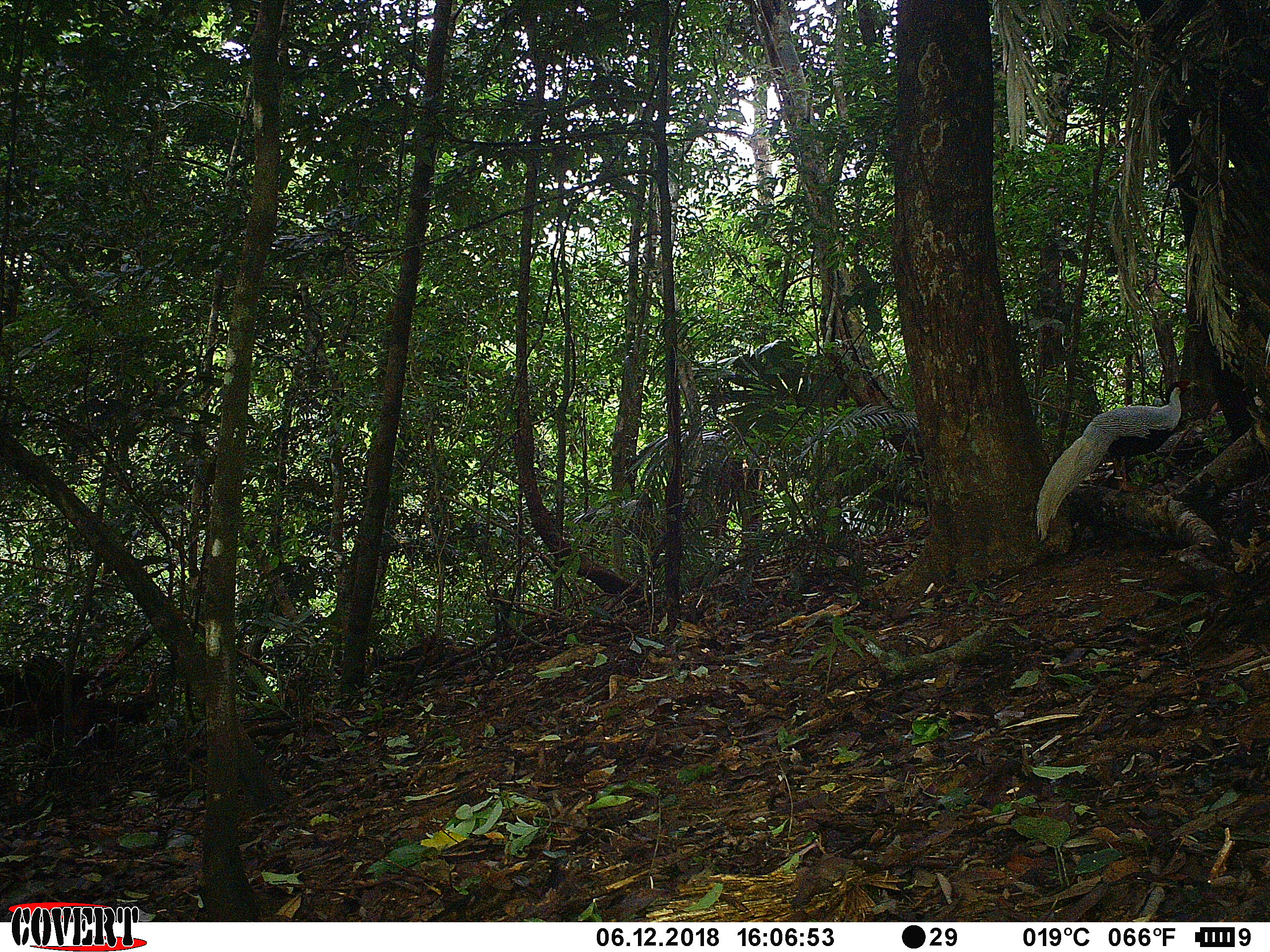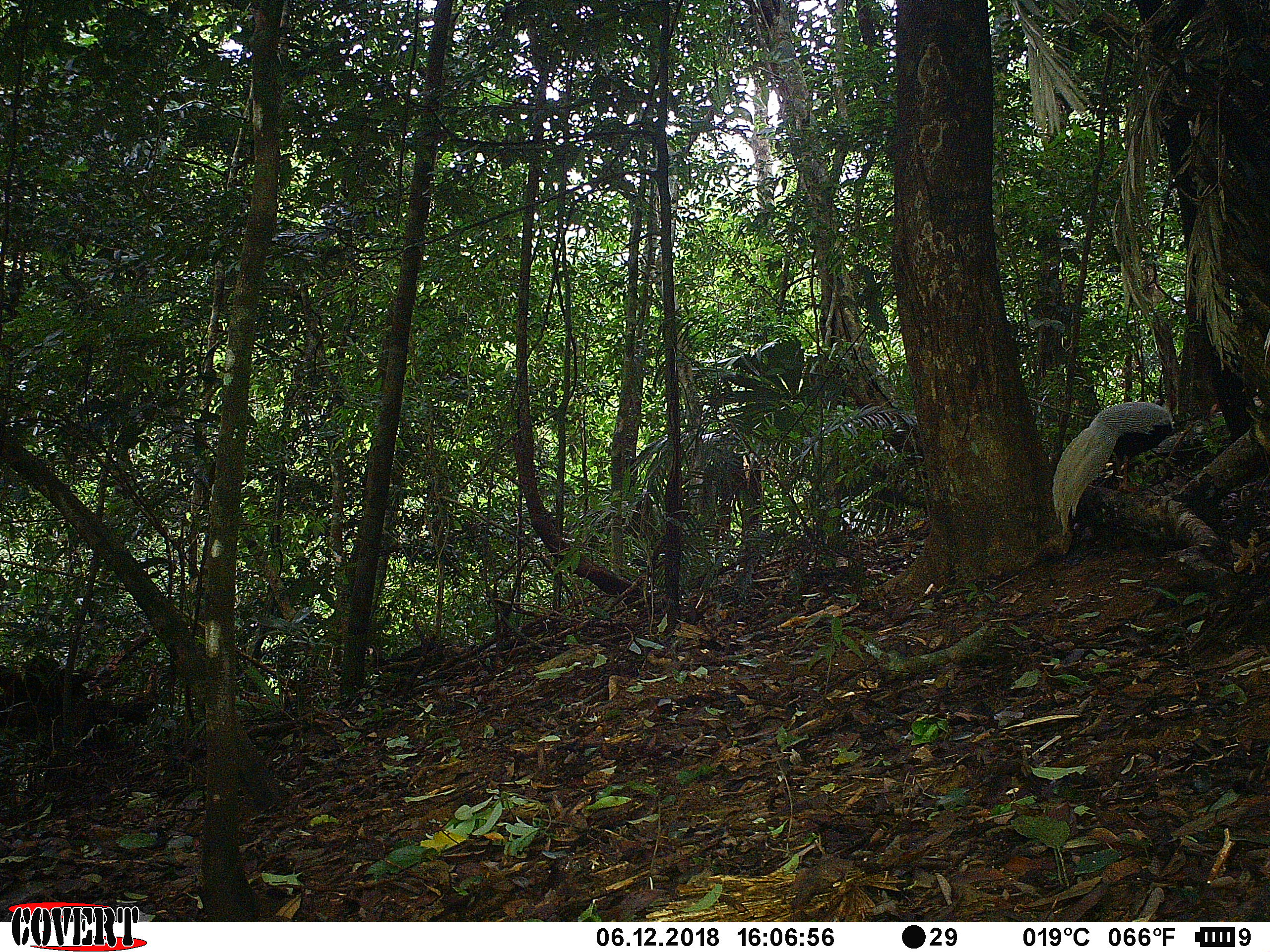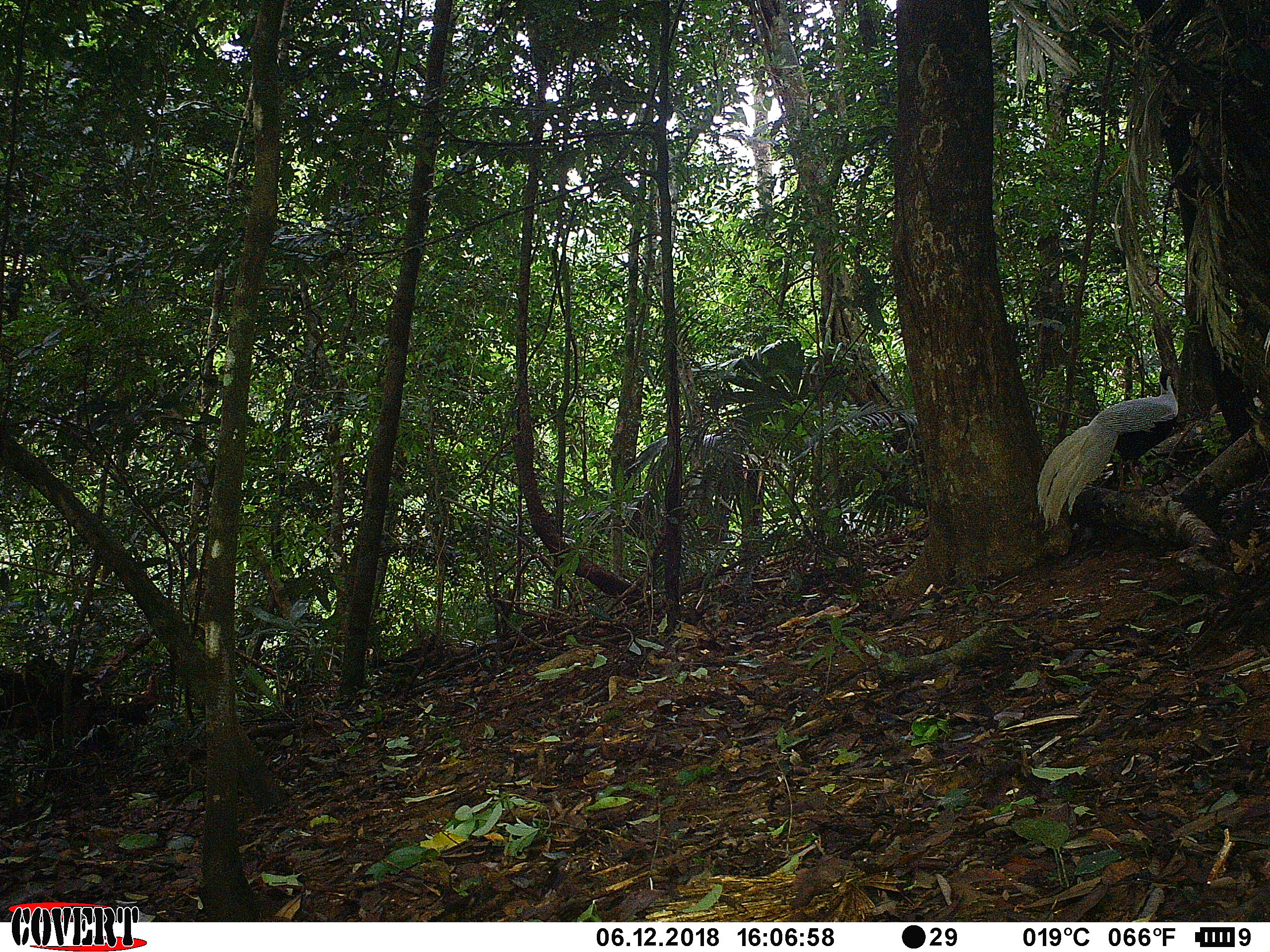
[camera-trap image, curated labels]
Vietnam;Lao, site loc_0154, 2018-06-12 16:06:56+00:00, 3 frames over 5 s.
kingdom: Animalia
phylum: Chordata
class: Aves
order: Galliformes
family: Phasianidae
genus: Lophura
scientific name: Lophura nycthemera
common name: silver pheasant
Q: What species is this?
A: Silver pheasant (Lophura nycthemera).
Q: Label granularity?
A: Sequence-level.